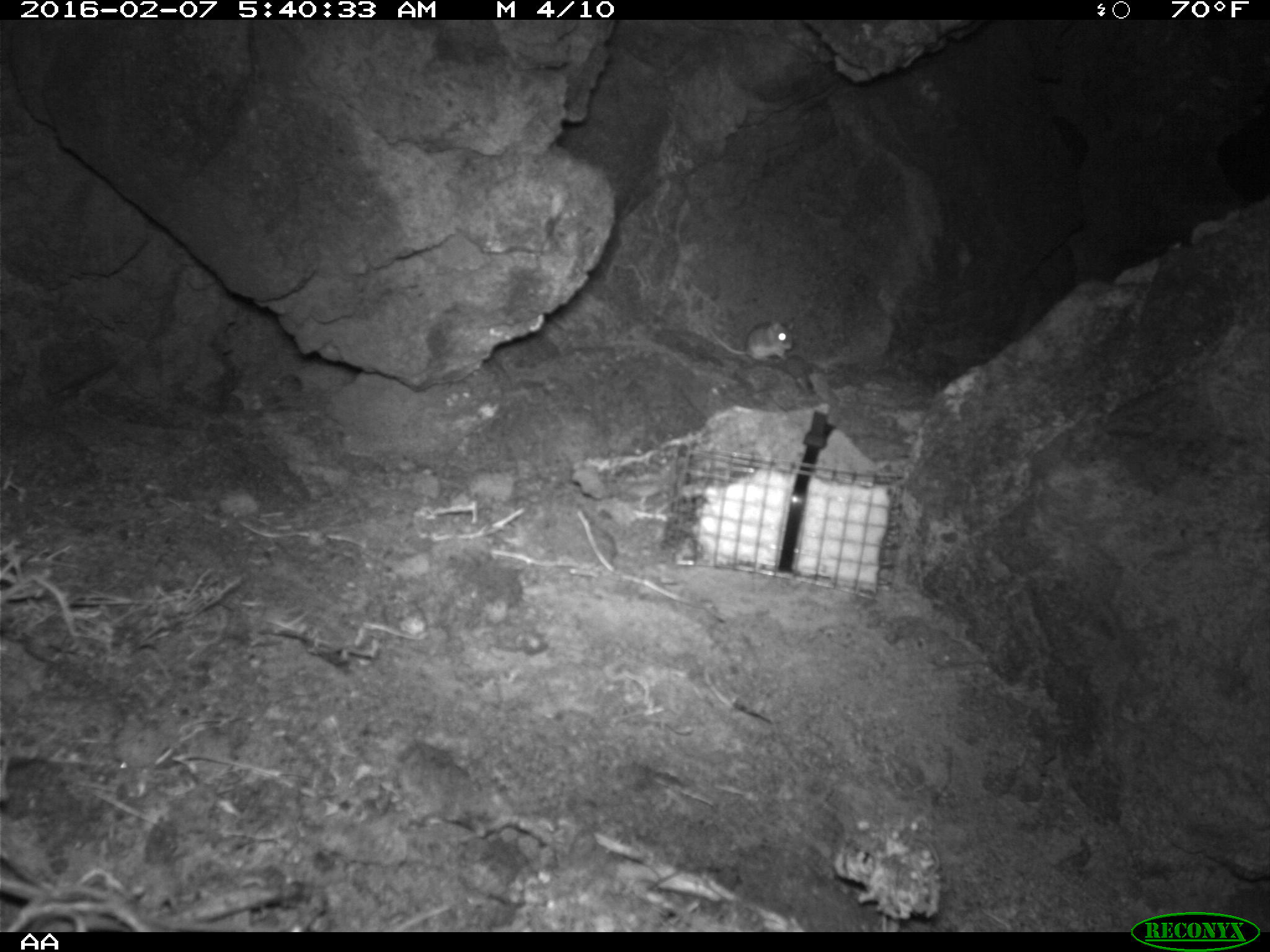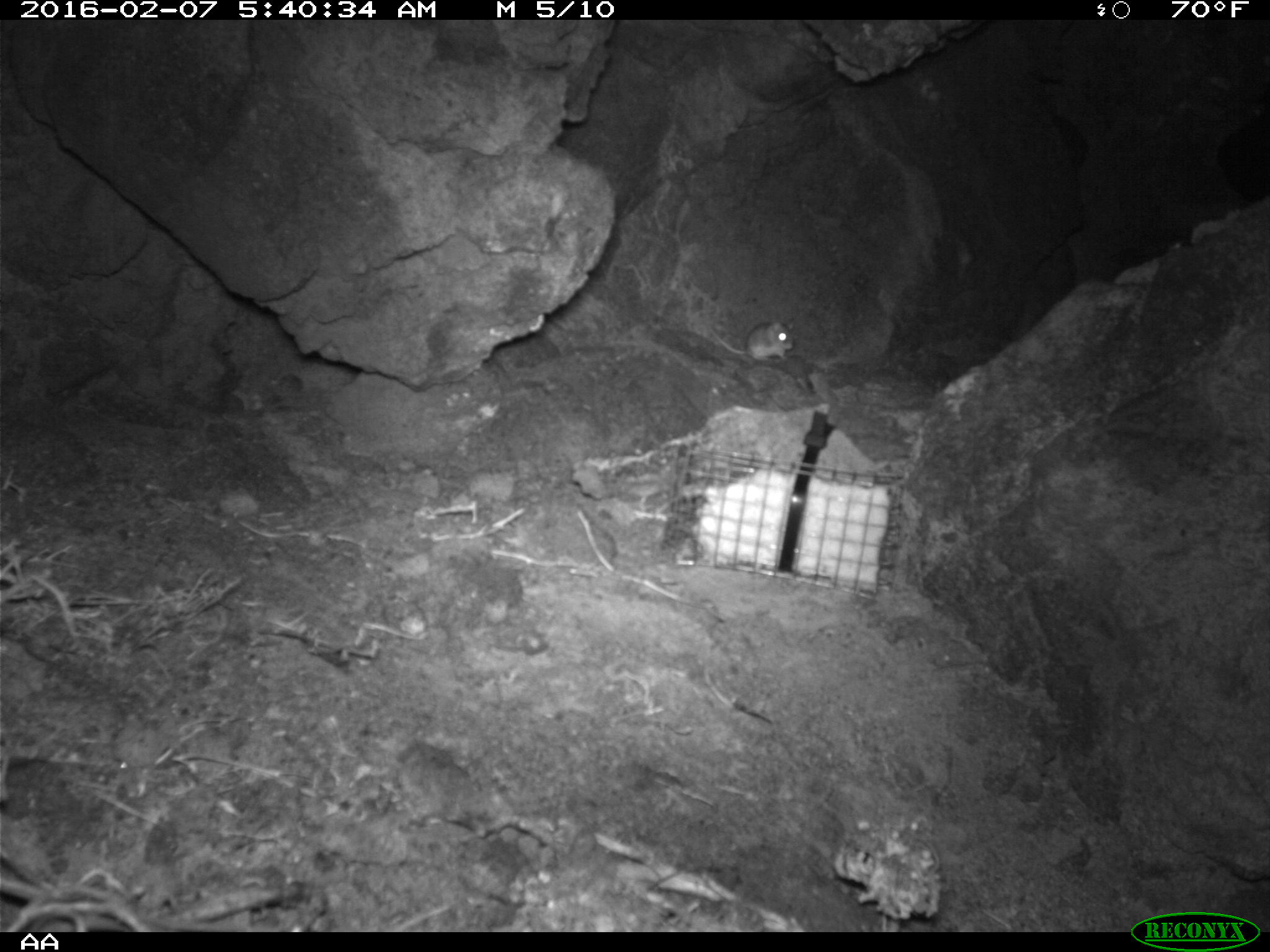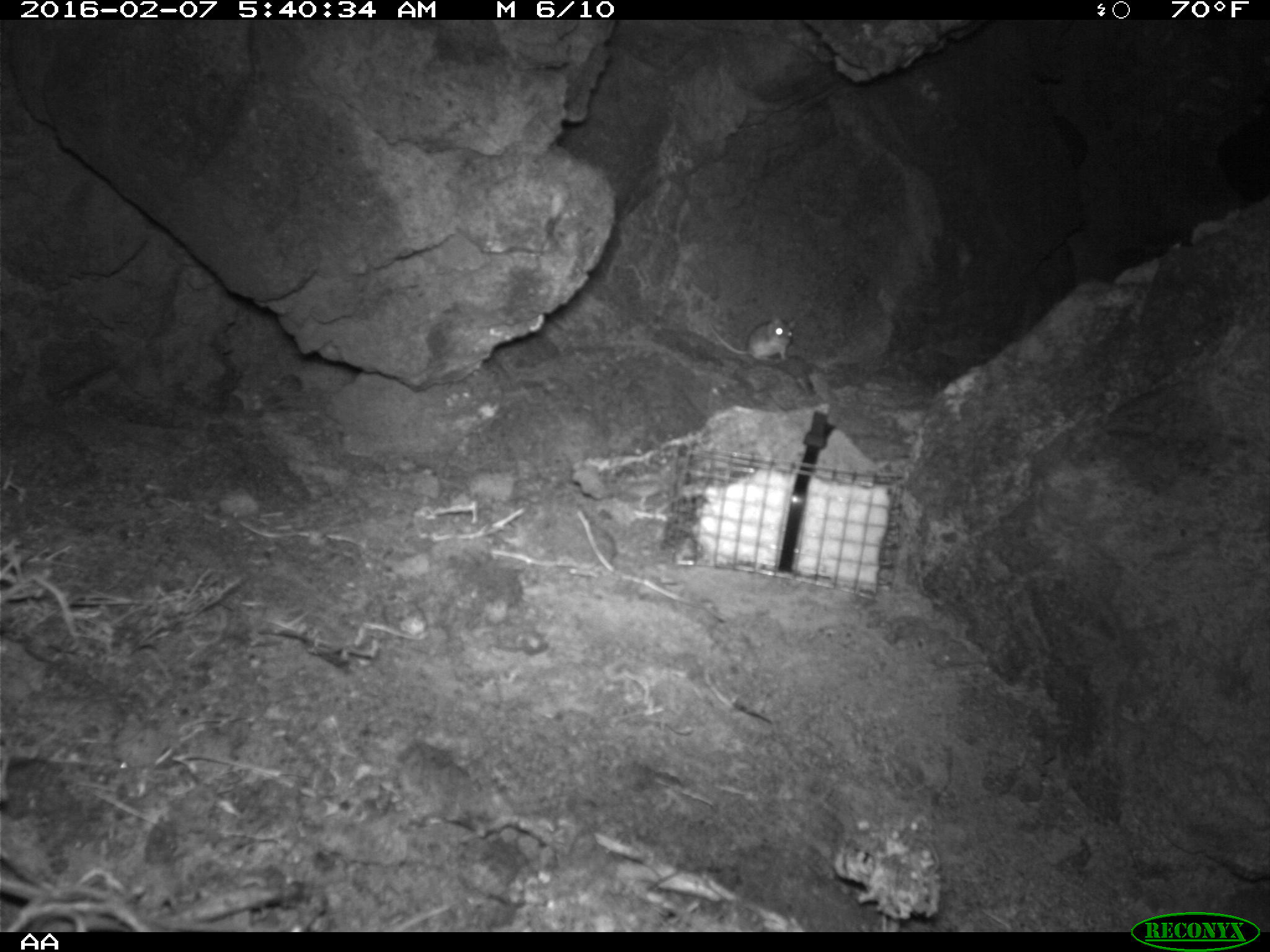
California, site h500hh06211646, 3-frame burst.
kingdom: Animalia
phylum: Chordata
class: Mammalia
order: Rodentia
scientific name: Rodentia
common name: rodent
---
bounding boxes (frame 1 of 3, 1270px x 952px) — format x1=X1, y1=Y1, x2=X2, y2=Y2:
rodent: x1=703, y1=320, x2=796, y2=373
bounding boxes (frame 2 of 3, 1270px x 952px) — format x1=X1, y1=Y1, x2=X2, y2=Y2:
rodent: x1=708, y1=320, x2=794, y2=361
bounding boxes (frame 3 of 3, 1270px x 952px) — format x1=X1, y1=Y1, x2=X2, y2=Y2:
rodent: x1=707, y1=314, x2=799, y2=361